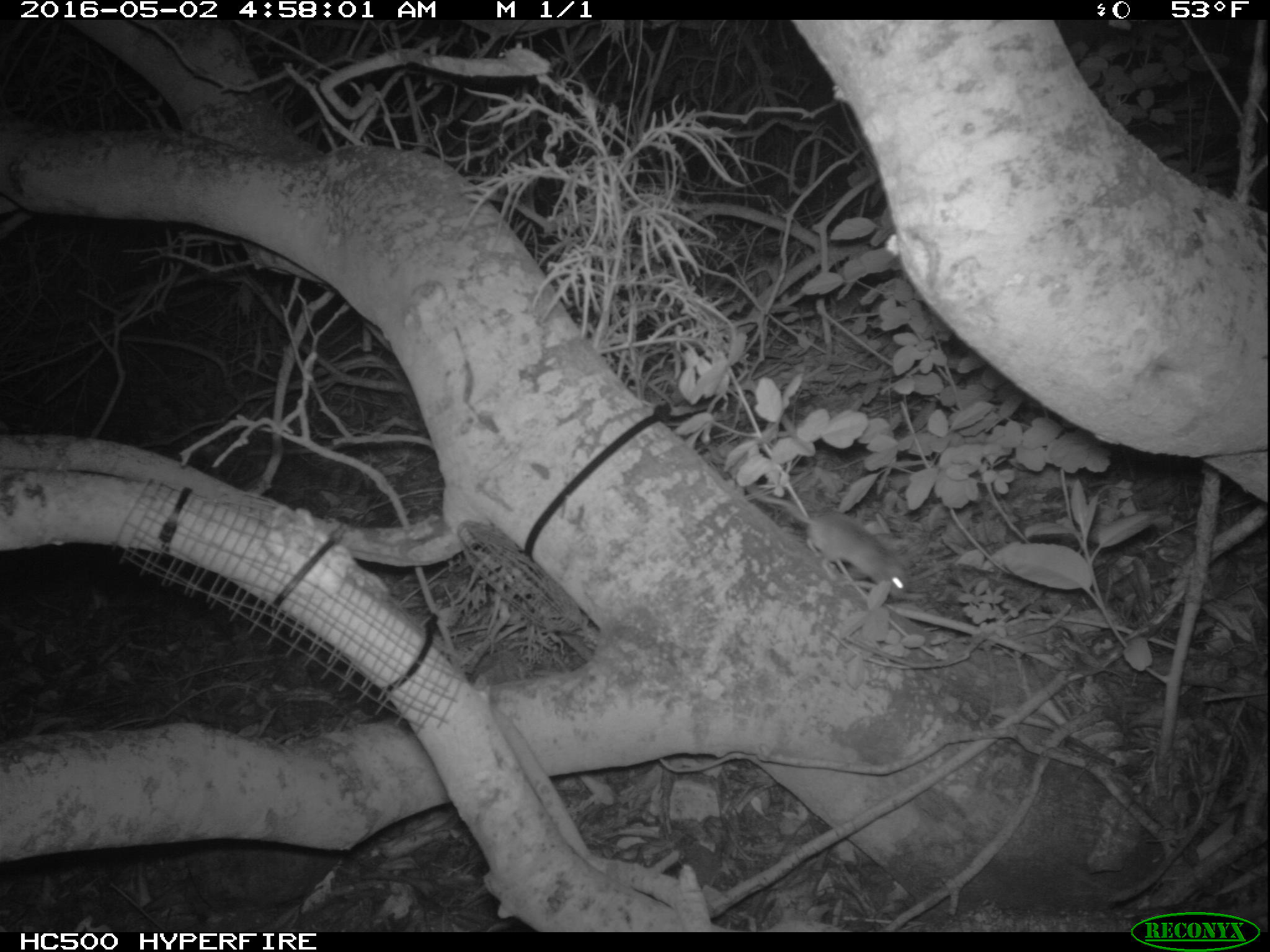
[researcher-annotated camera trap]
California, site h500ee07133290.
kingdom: Animalia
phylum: Chordata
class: Mammalia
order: Rodentia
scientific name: Rodentia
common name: rodent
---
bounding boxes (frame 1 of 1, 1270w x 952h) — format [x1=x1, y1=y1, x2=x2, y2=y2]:
rodent: [x1=745, y1=487, x2=910, y2=602]